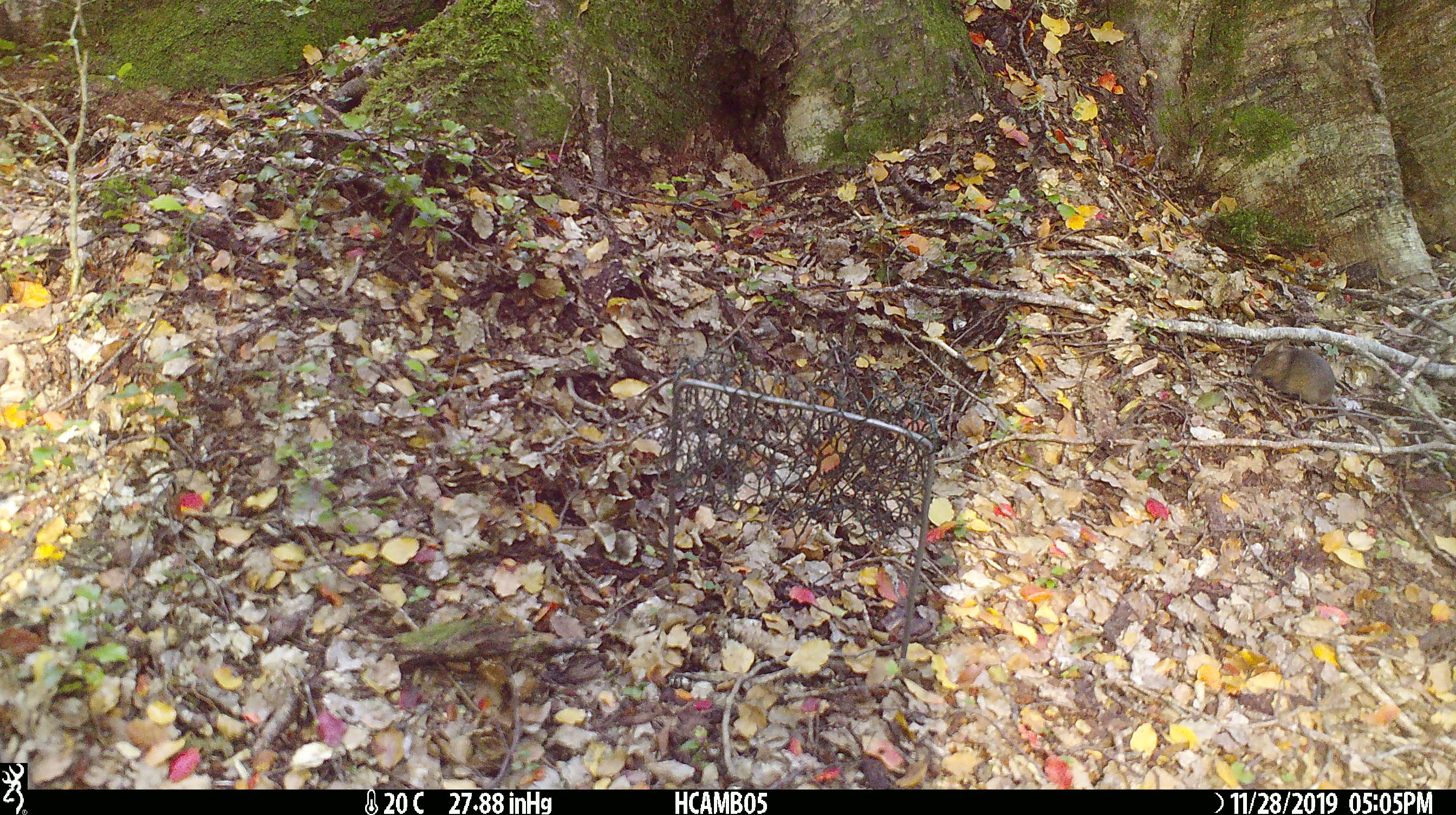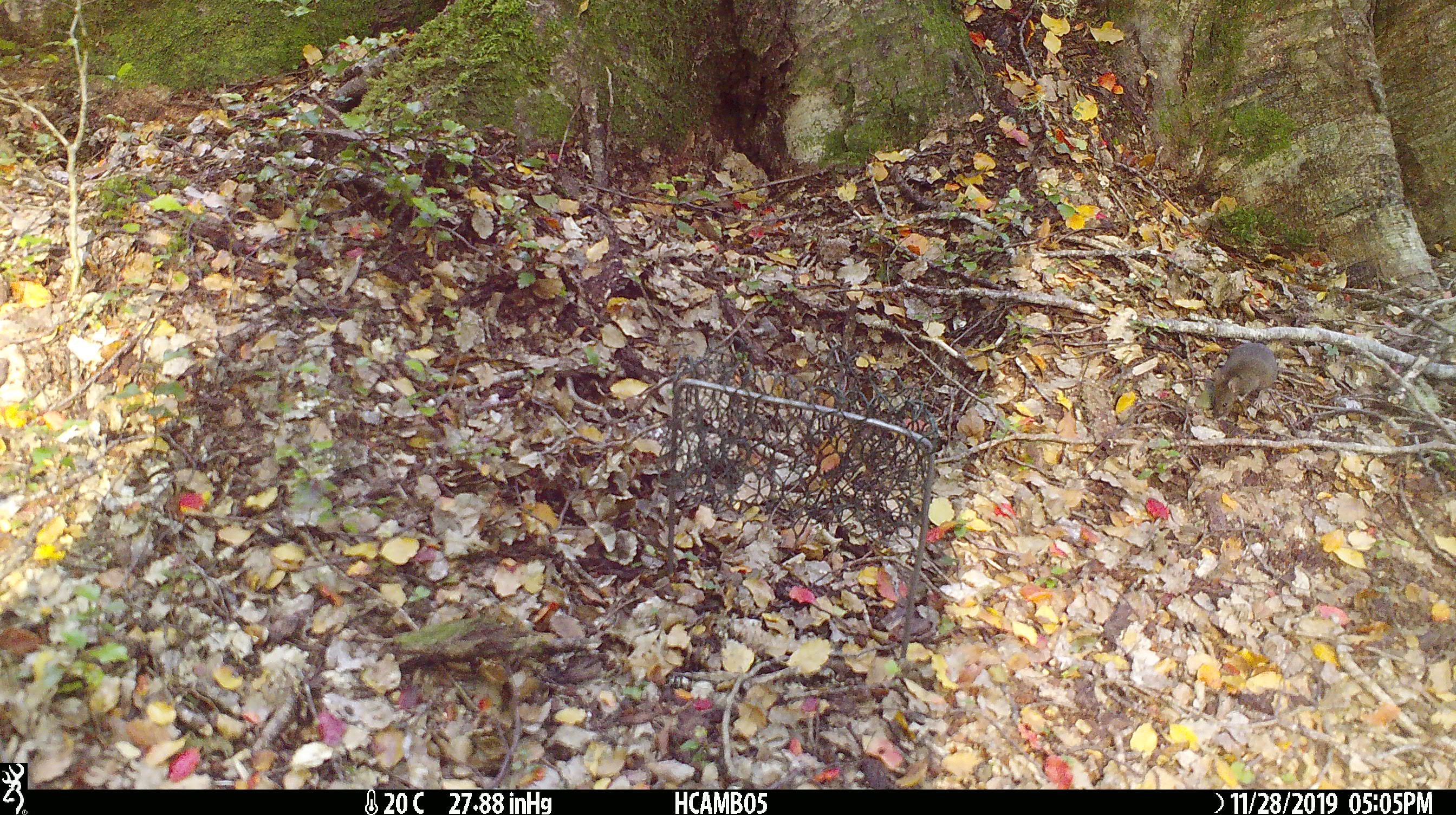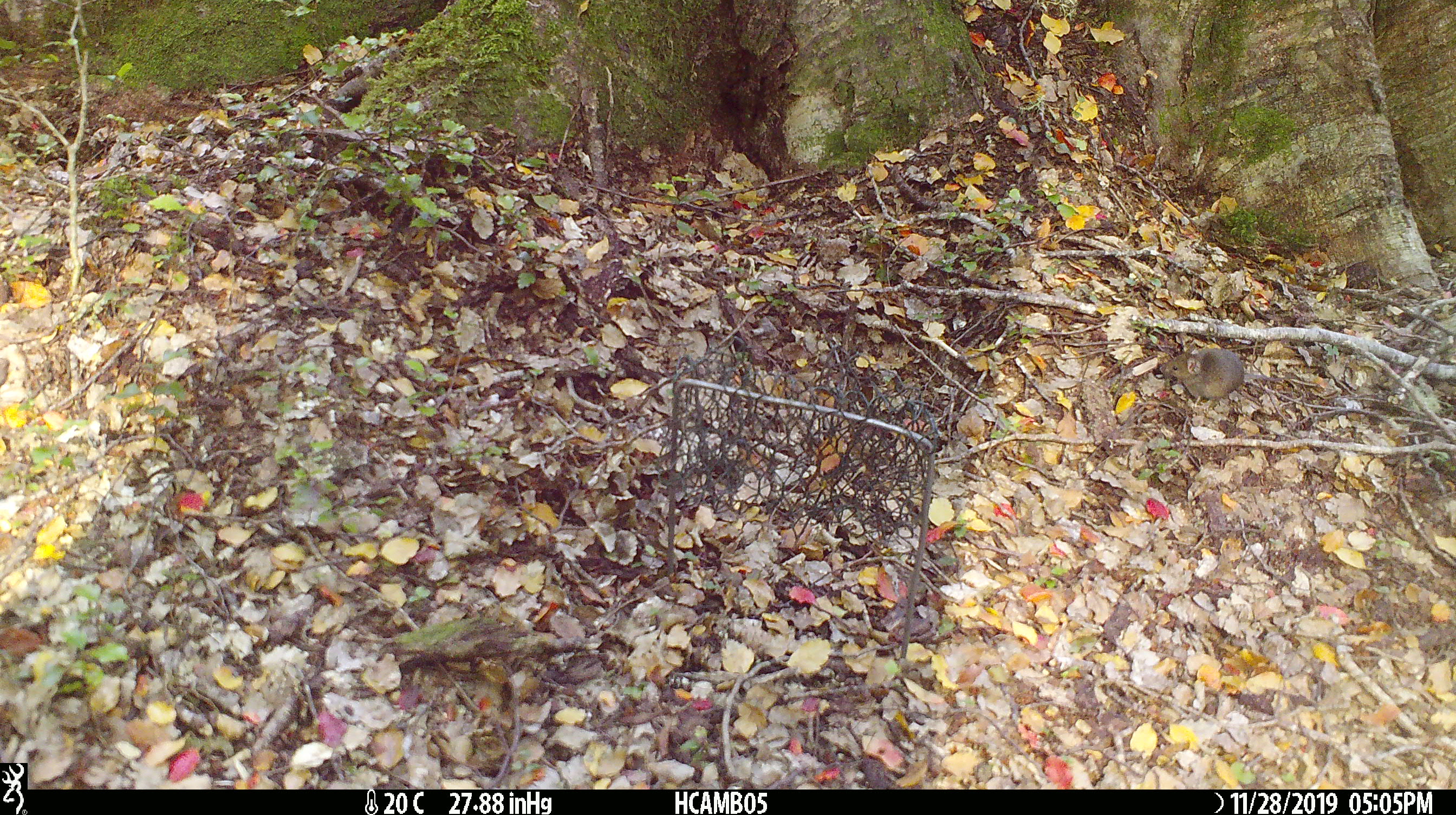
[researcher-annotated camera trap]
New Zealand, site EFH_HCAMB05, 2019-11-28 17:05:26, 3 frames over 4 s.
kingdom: Animalia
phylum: Chordata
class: Mammalia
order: Rodentia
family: Muridae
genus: Mus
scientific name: Mus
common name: mouse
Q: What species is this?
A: Mouse (Mus).